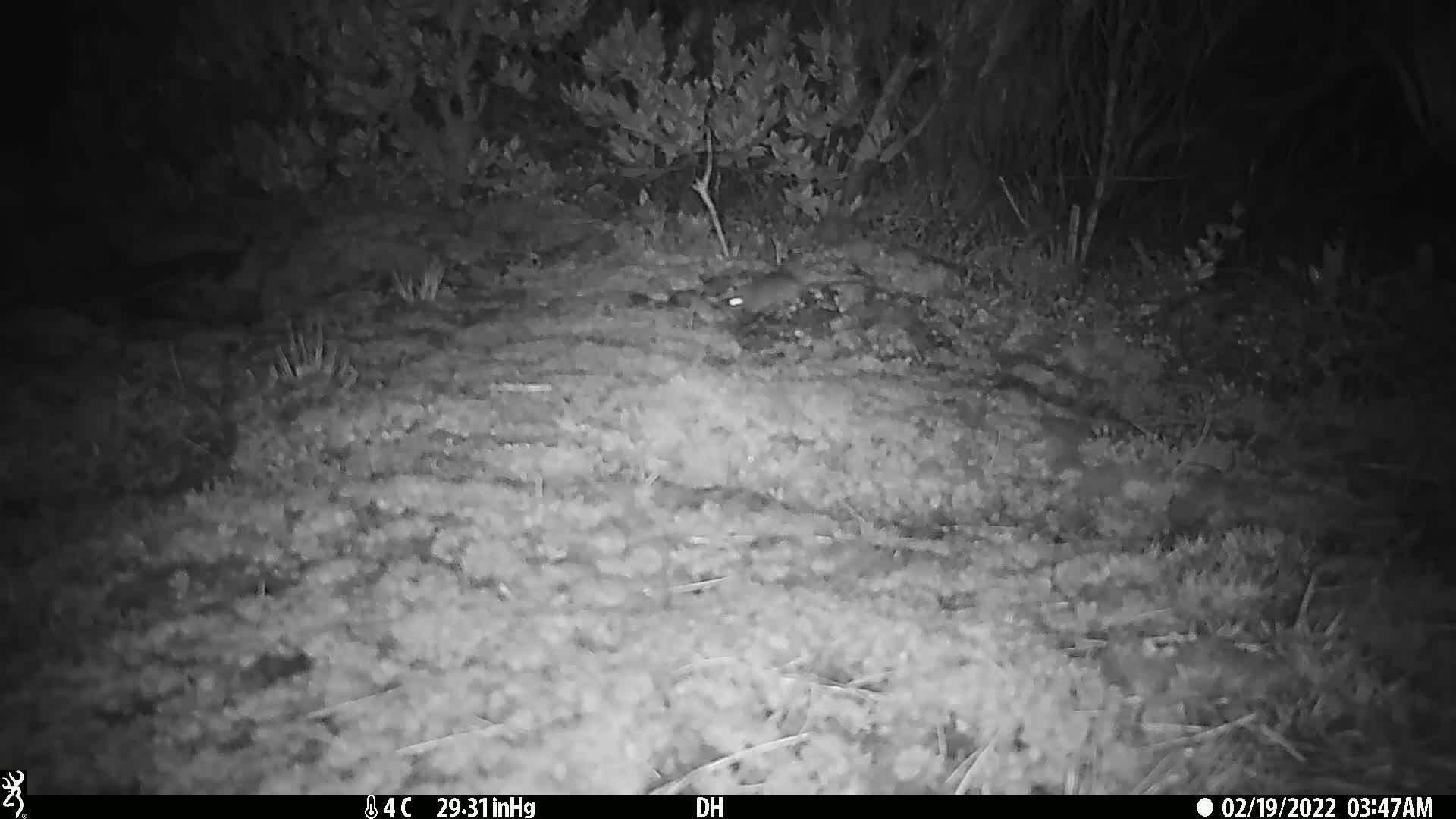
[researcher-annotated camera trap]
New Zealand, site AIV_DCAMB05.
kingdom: Animalia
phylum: Chordata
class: Mammalia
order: Rodentia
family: Muridae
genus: Mus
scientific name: Mus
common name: mouse